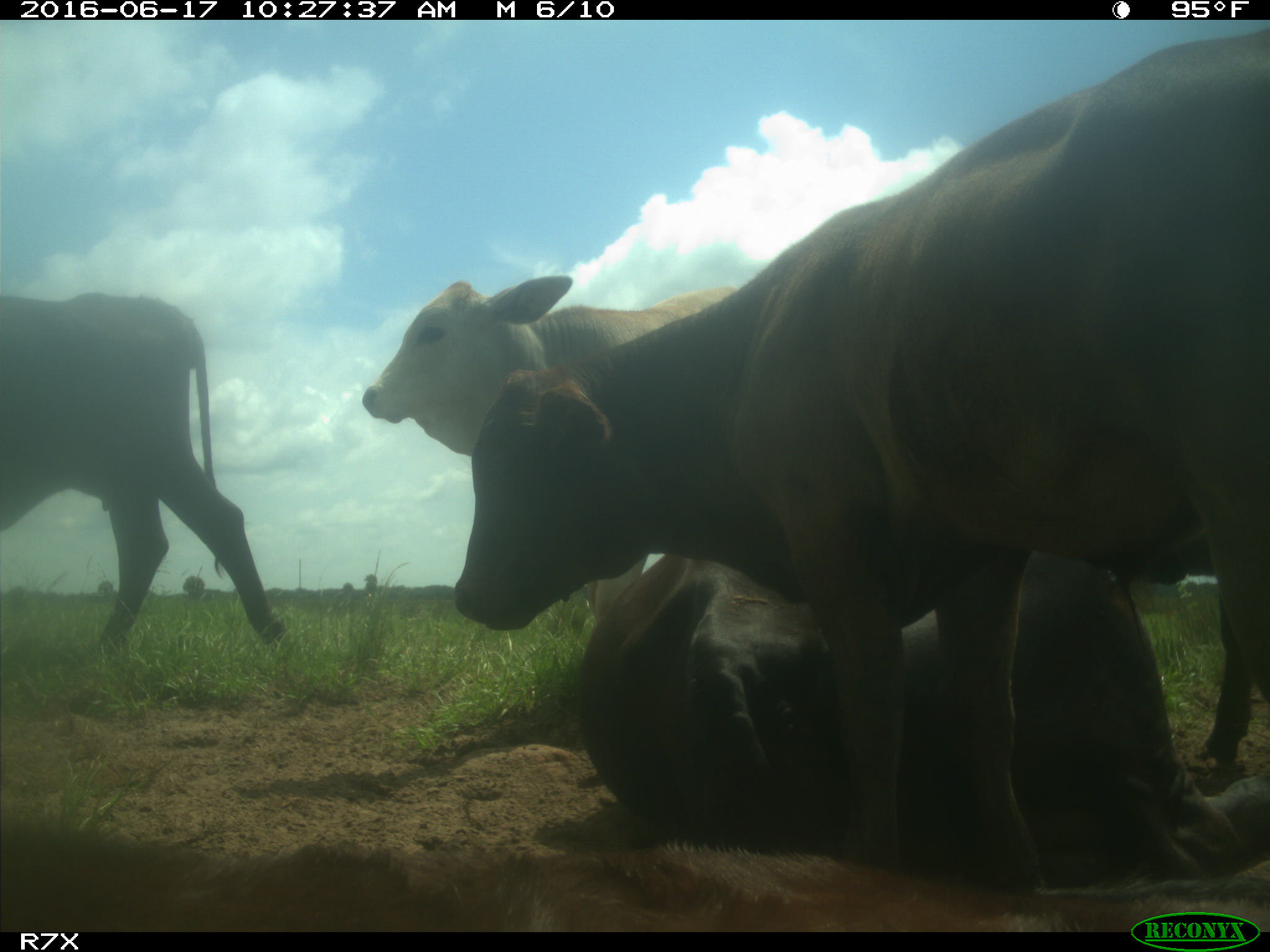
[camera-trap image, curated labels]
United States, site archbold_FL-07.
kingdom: Animalia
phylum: Chordata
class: Mammalia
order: Artiodactyla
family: Bovidae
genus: Bos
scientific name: Bos taurus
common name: domestic cow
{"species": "Bos taurus (domestic cow)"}